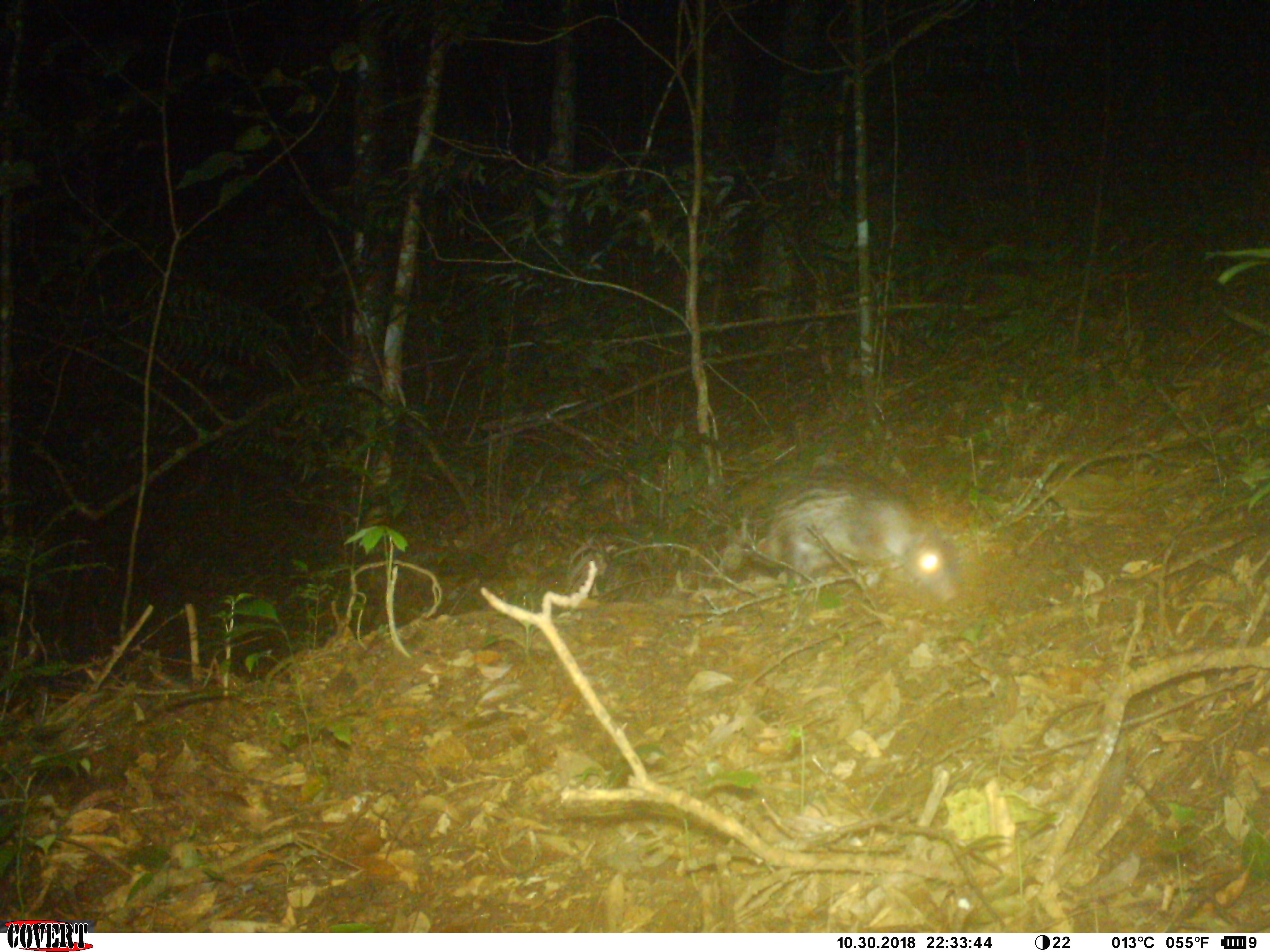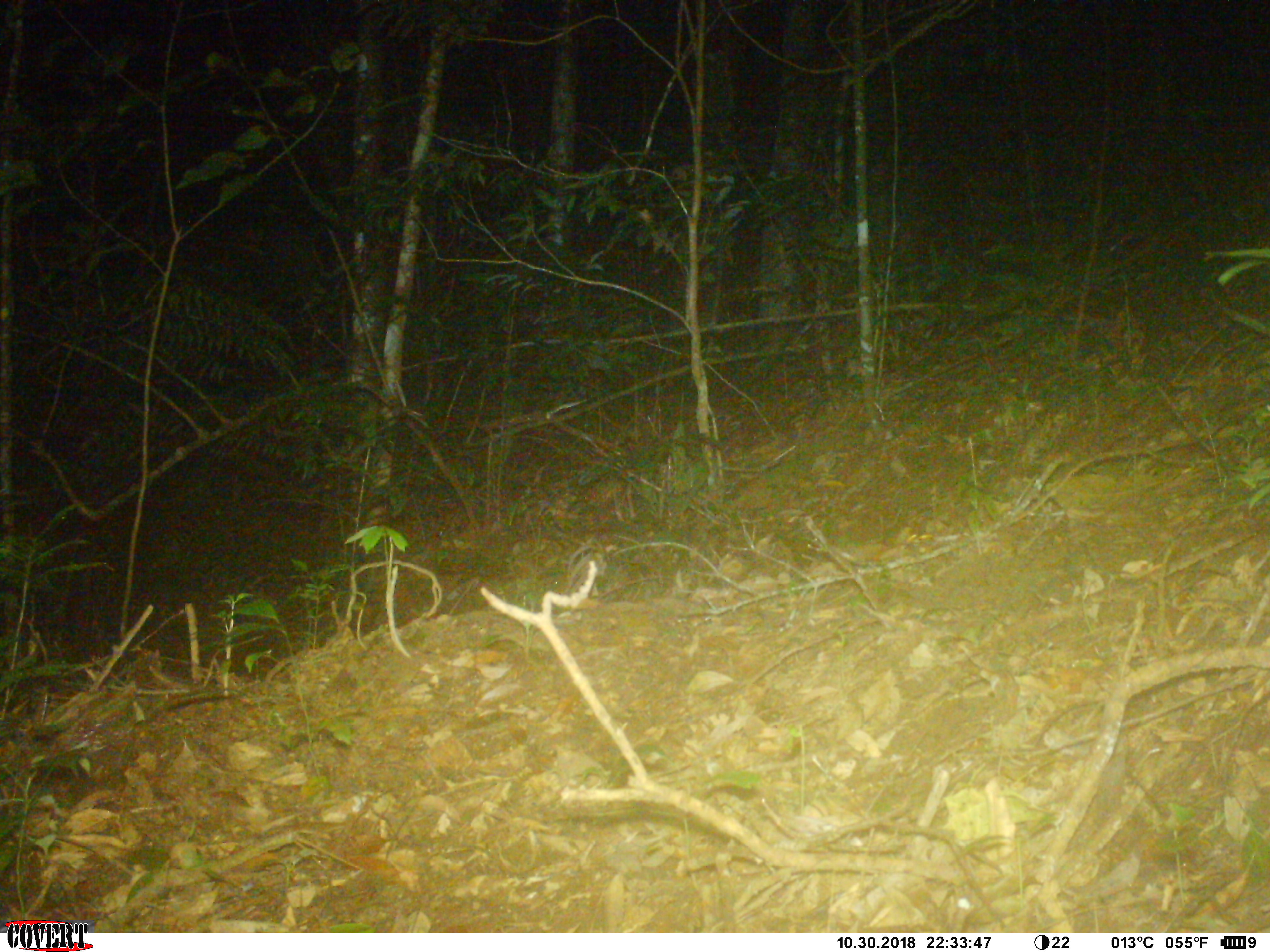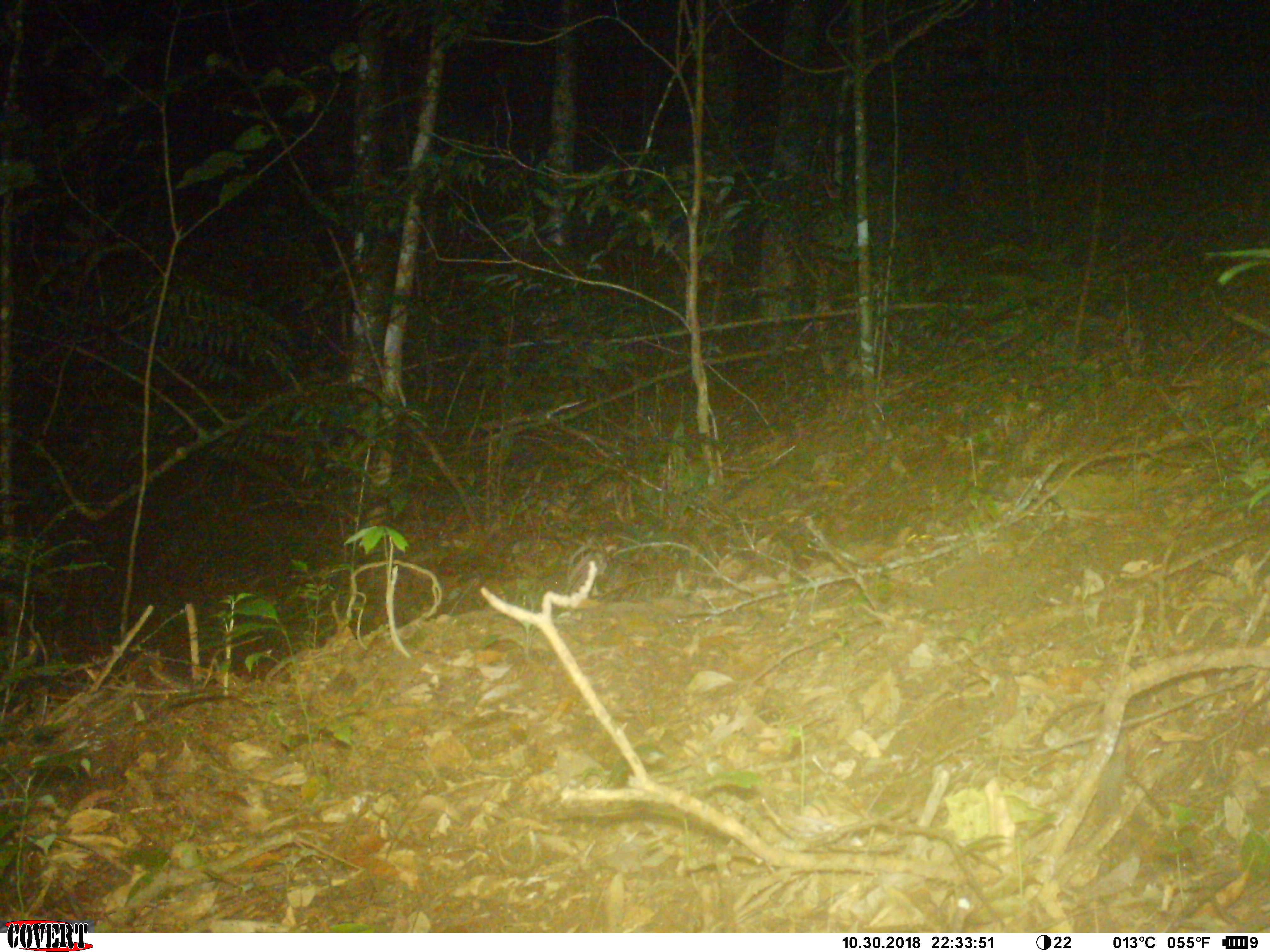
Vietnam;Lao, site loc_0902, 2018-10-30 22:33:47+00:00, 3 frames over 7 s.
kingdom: Animalia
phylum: Chordata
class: Mammalia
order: Rodentia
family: Hystricidae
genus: Atherurus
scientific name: Atherurus macrourus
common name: asiatic brush-tailed porcupine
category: asiatic brush tailed porcupine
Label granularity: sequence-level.